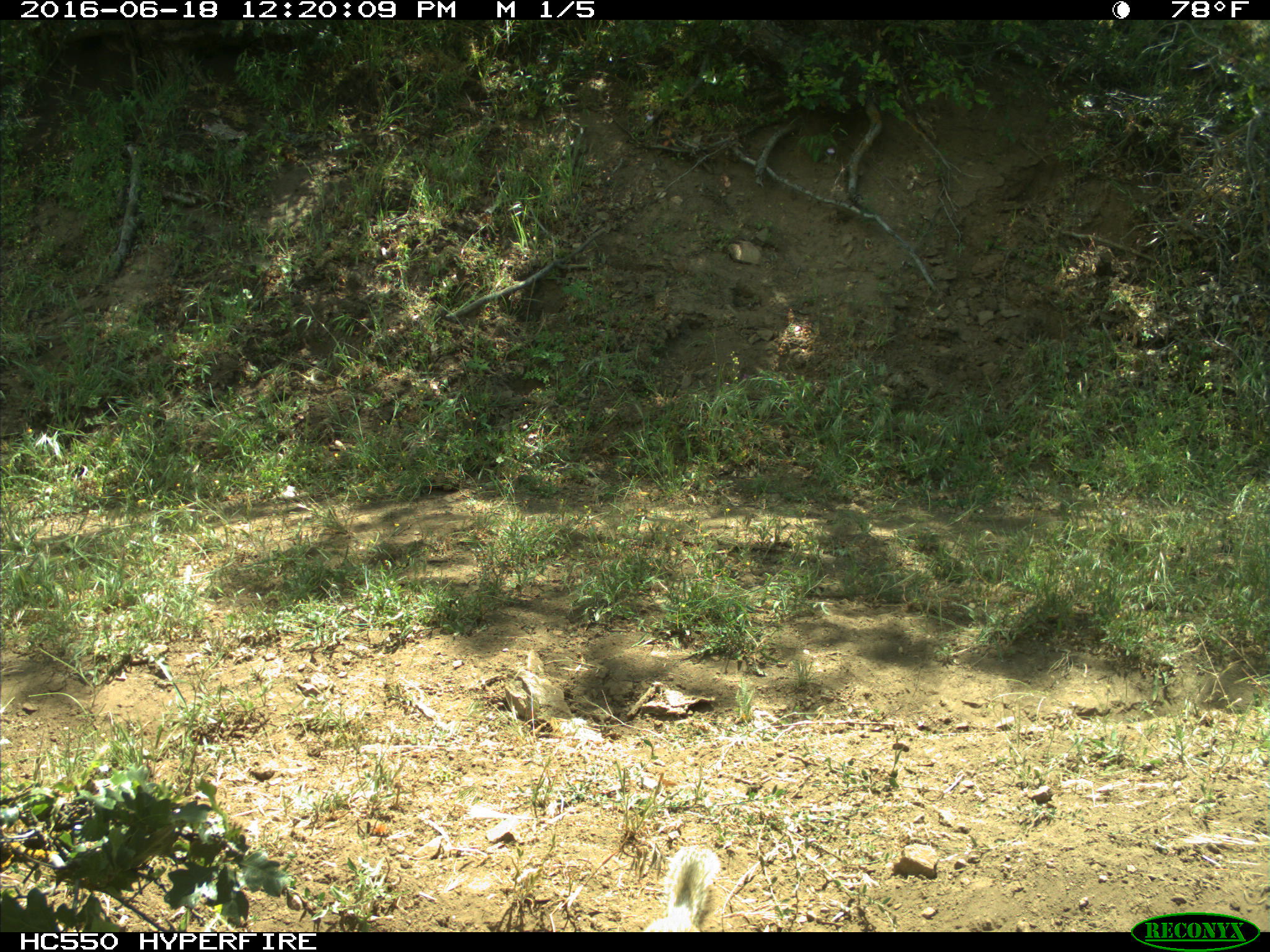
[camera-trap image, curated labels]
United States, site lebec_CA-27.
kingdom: Animalia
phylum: Chordata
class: Mammalia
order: Rodentia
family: Sciuridae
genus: Otospermophilus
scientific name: Otospermophilus beecheyi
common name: california ground squirrel